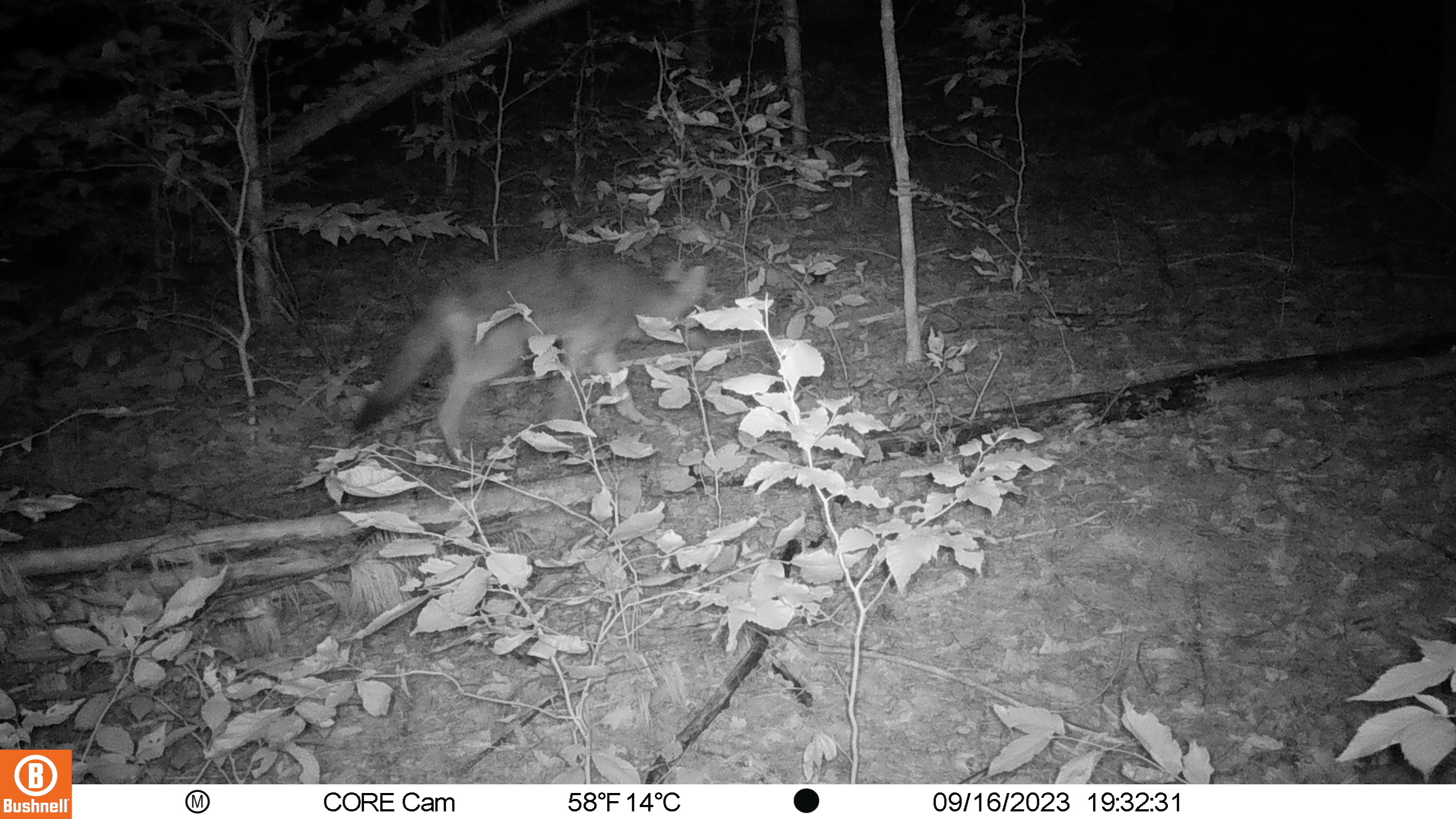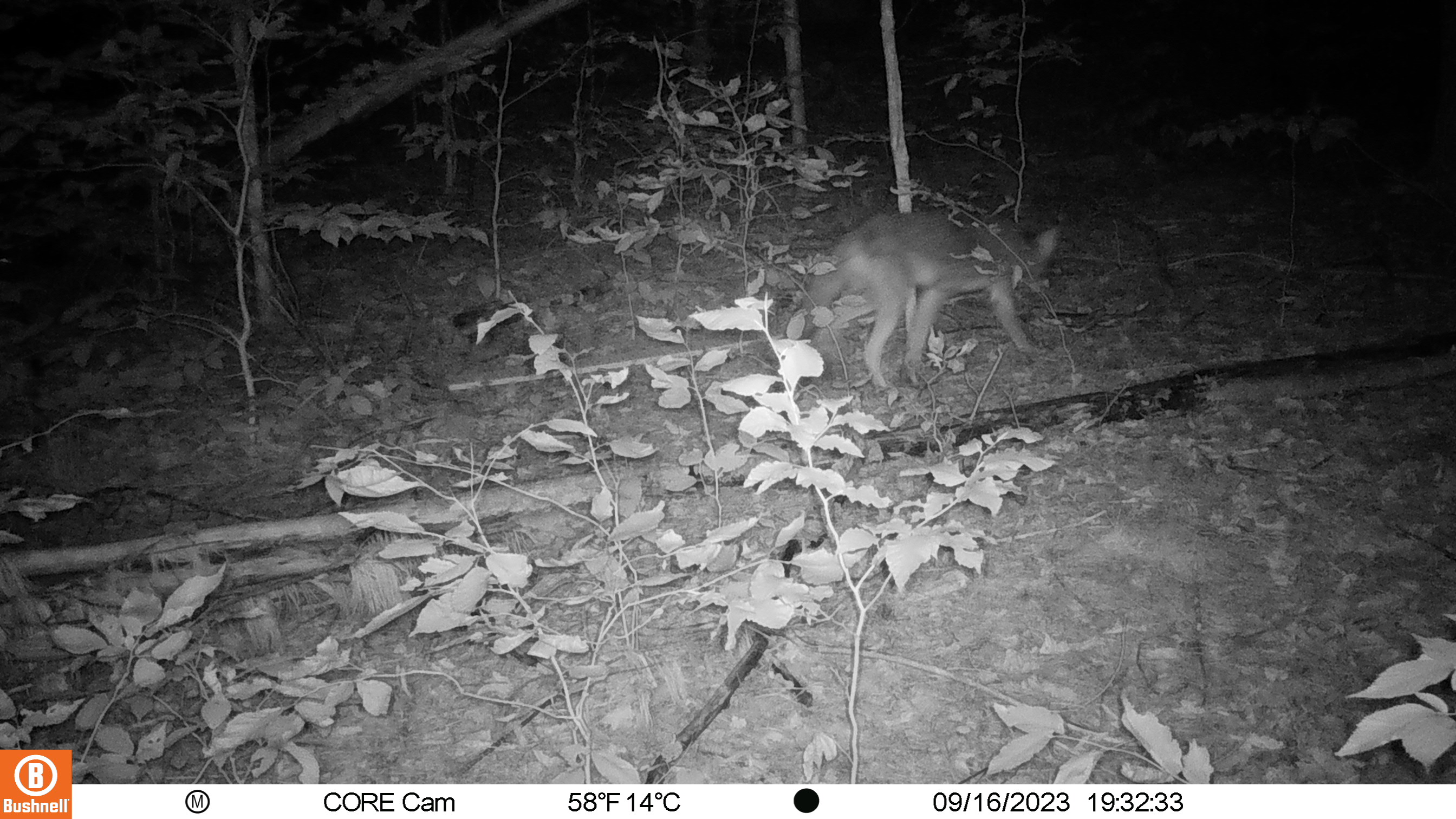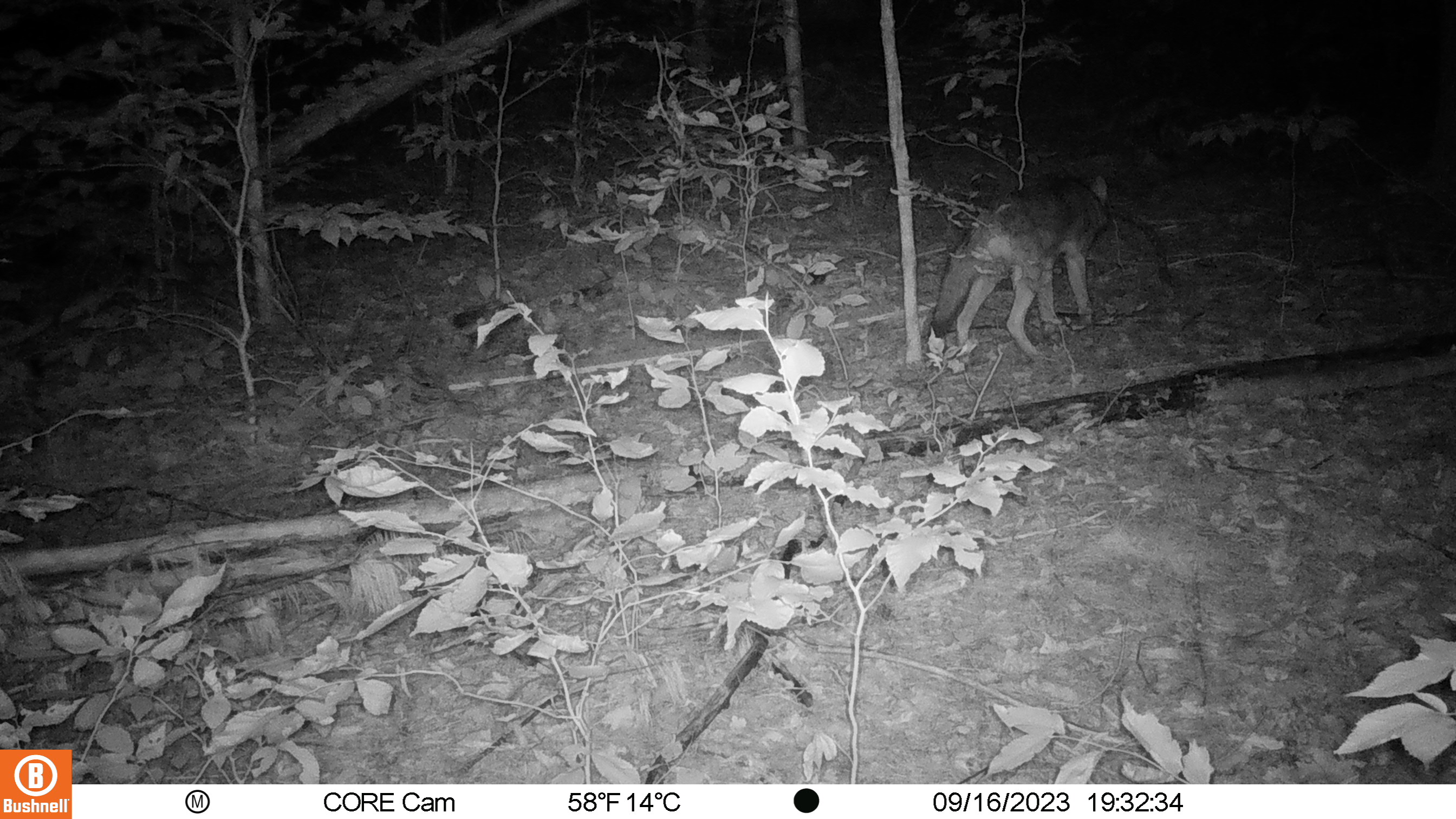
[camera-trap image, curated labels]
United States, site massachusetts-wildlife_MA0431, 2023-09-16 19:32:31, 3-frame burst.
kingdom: Animalia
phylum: Chordata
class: Mammalia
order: Carnivora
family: Canidae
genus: Canis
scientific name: Canis latrans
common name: coyote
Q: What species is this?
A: Coyote (Canis latrans).